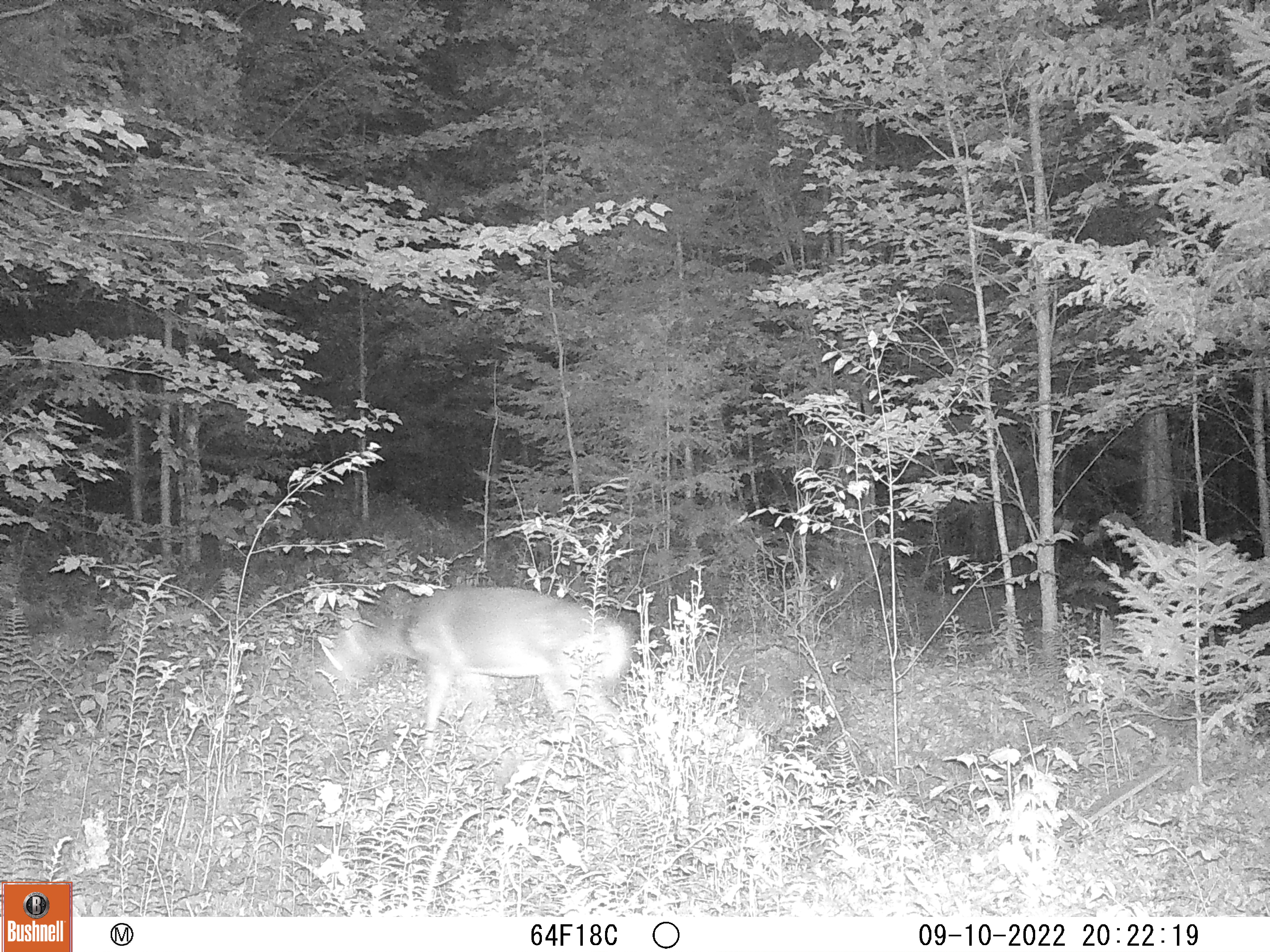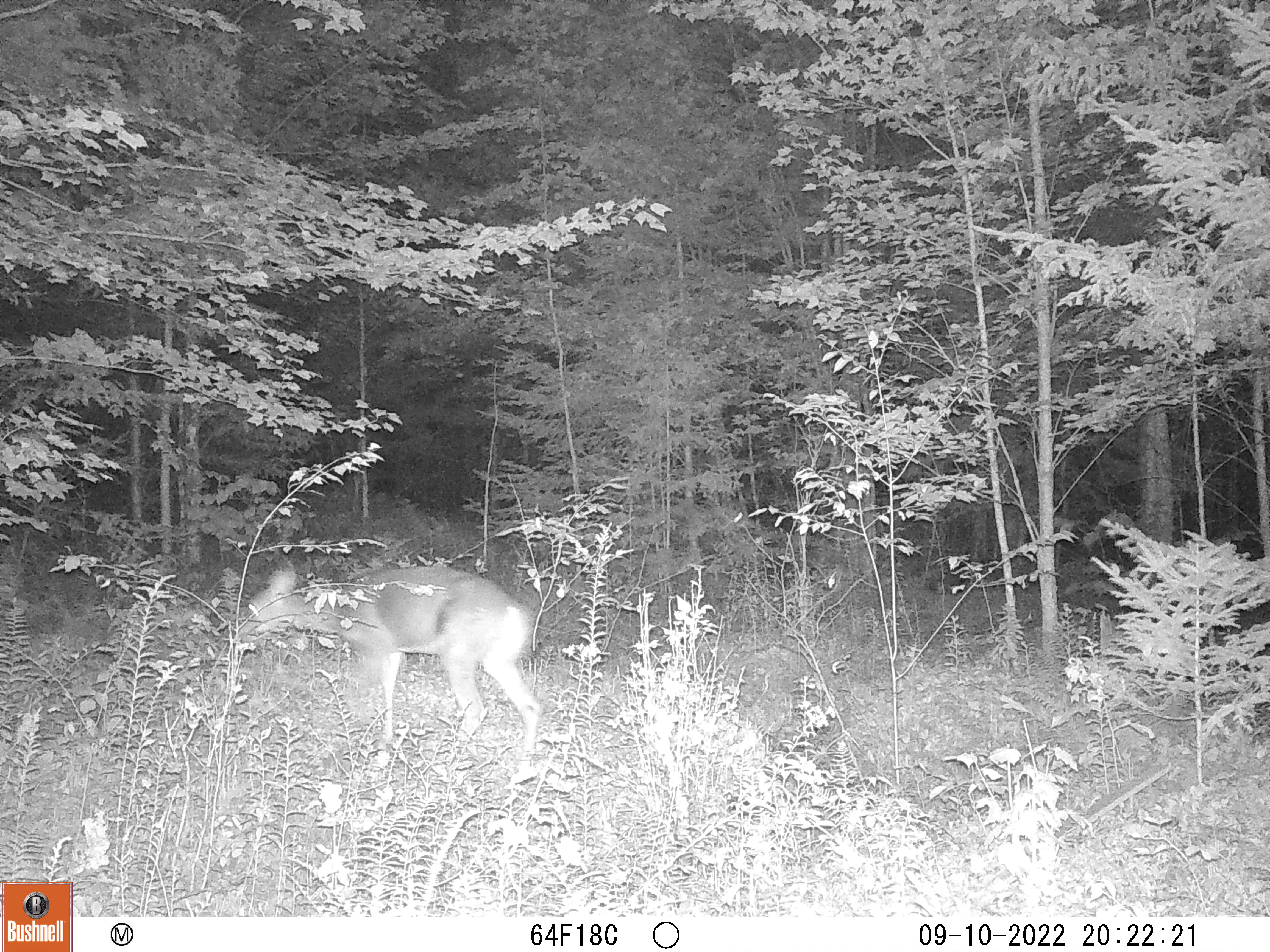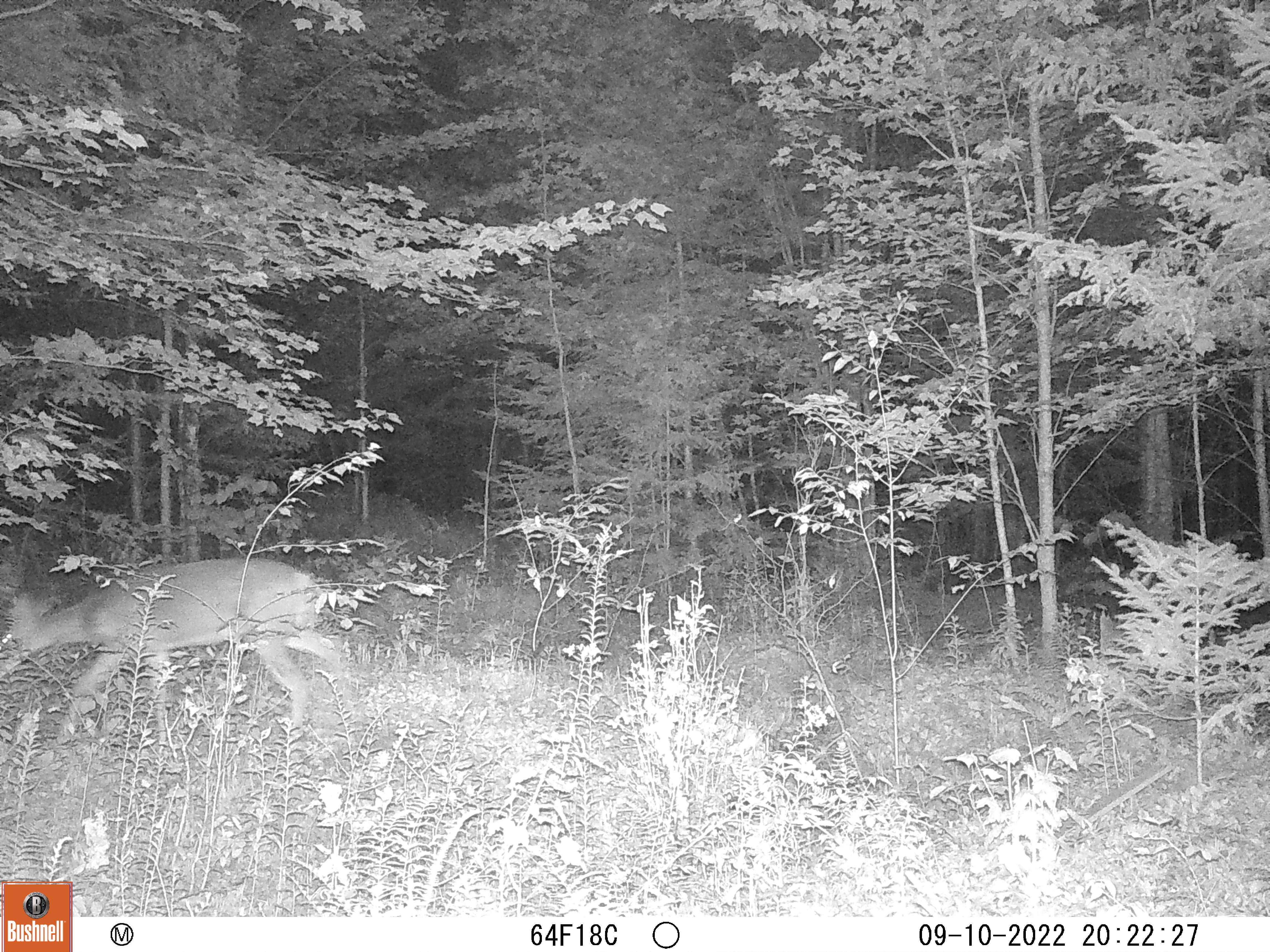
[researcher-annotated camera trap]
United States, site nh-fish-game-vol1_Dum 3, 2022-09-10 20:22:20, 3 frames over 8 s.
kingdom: Animalia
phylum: Chordata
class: Mammalia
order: Artiodactyla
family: Cervidae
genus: Odocoileus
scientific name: Odocoileus virginianus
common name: white-tailed deer